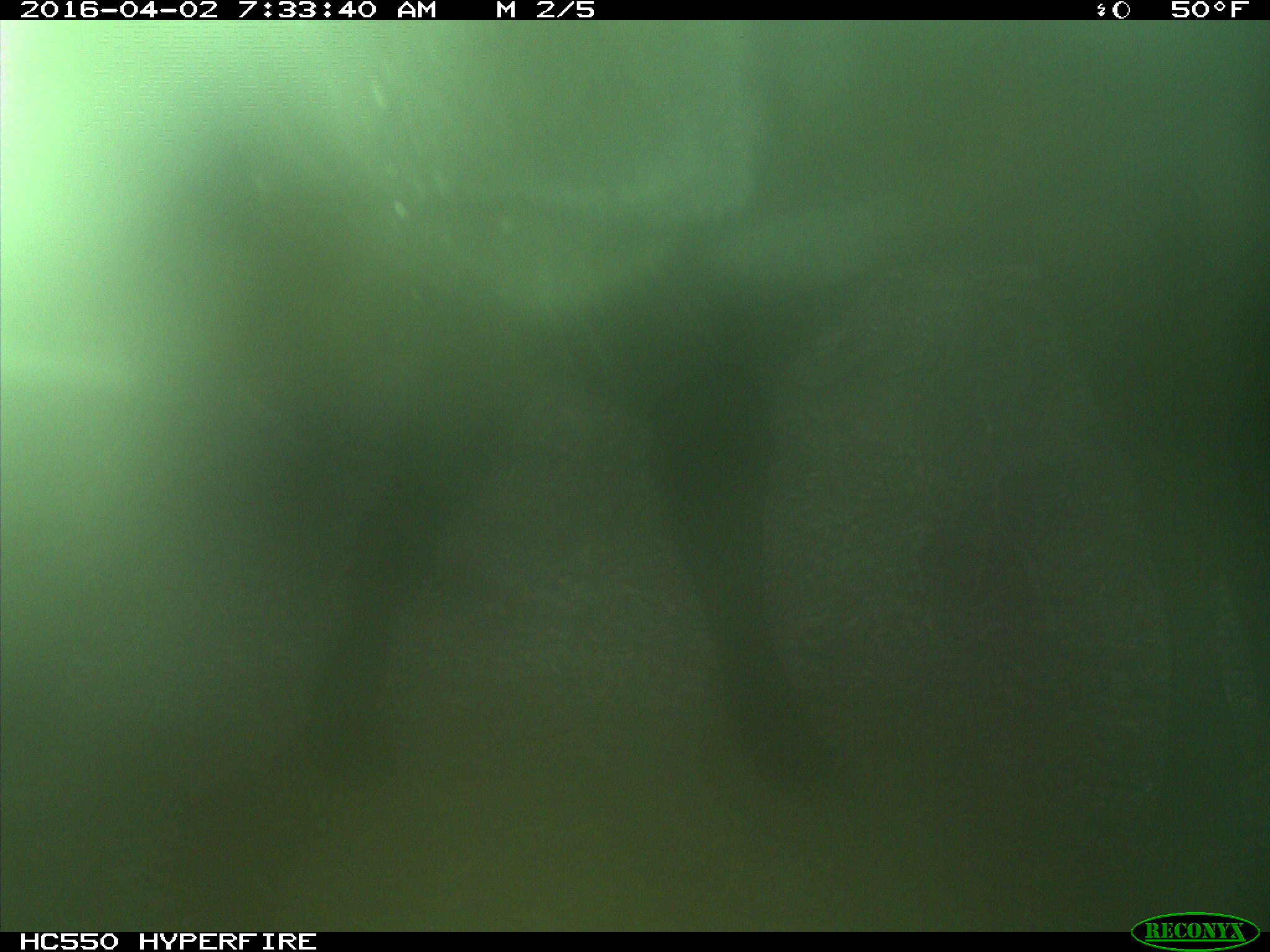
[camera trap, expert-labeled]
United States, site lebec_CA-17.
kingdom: Animalia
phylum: Chordata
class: Mammalia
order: Artiodactyla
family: Bovidae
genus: Bos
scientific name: Bos taurus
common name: domestic cow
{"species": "Bos taurus (domestic cow)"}